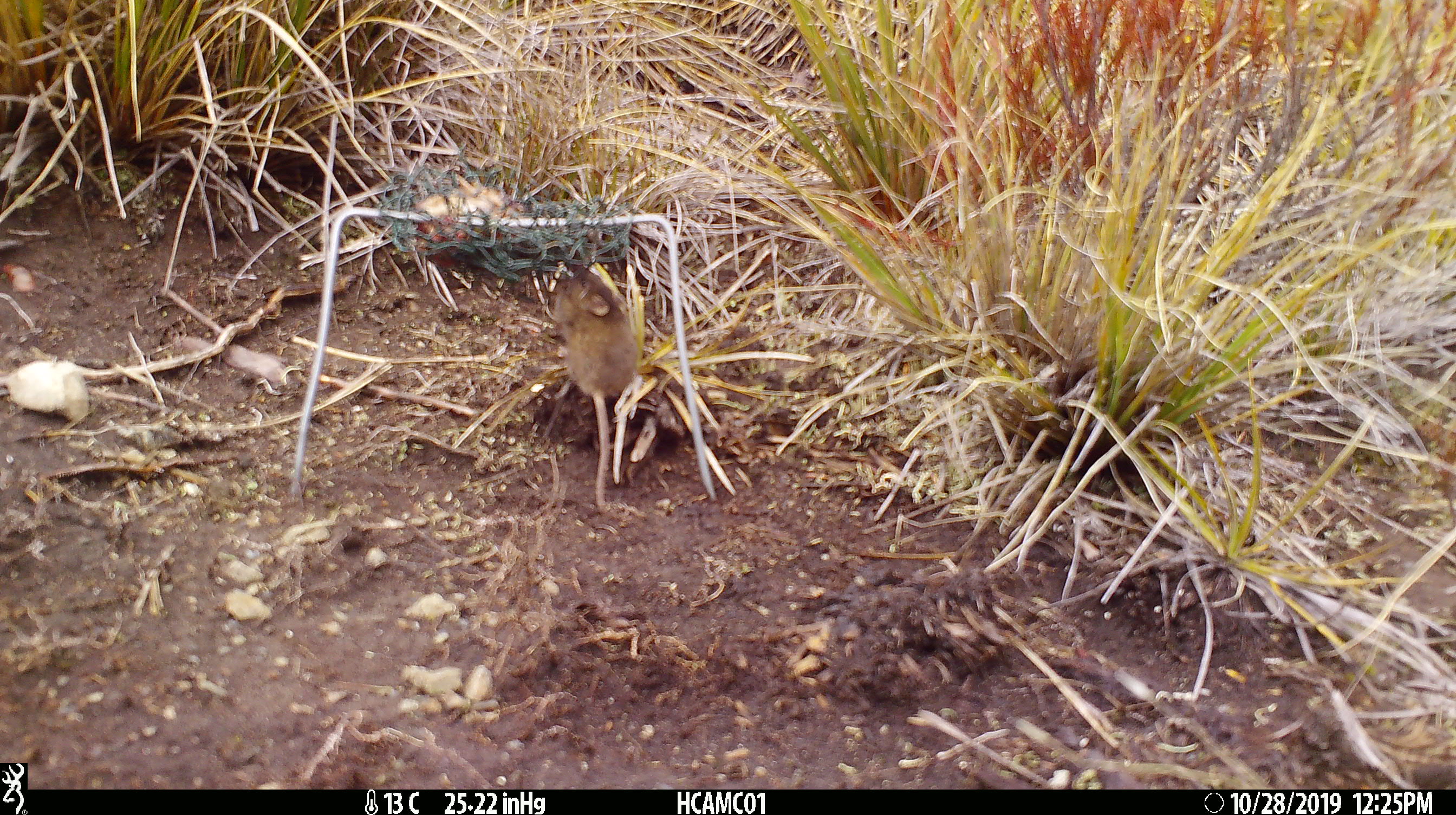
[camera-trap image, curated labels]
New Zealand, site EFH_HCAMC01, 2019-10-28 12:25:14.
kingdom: Animalia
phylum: Chordata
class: Mammalia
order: Rodentia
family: Muridae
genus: Mus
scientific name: Mus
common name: mouse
Mouse (Mus).